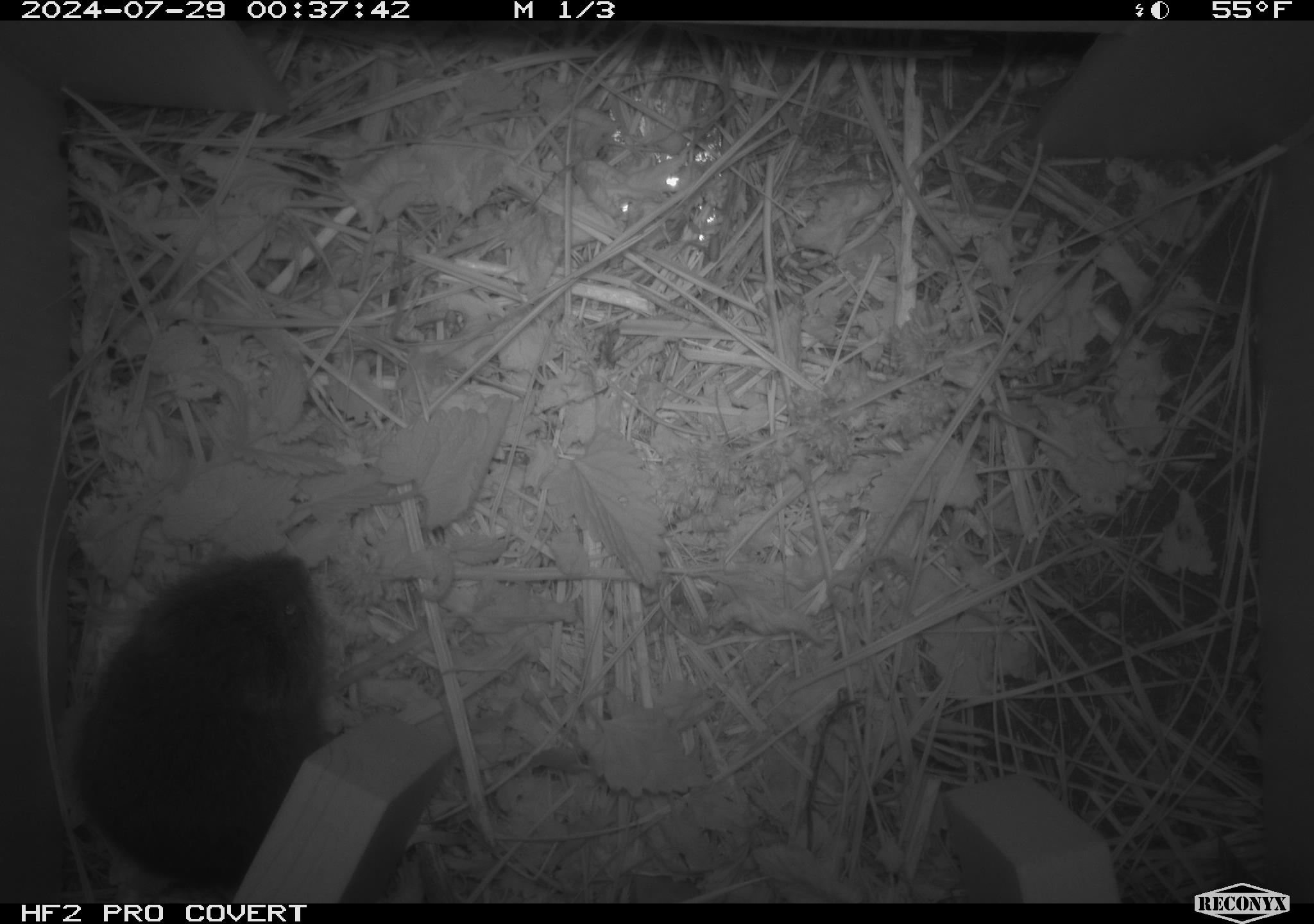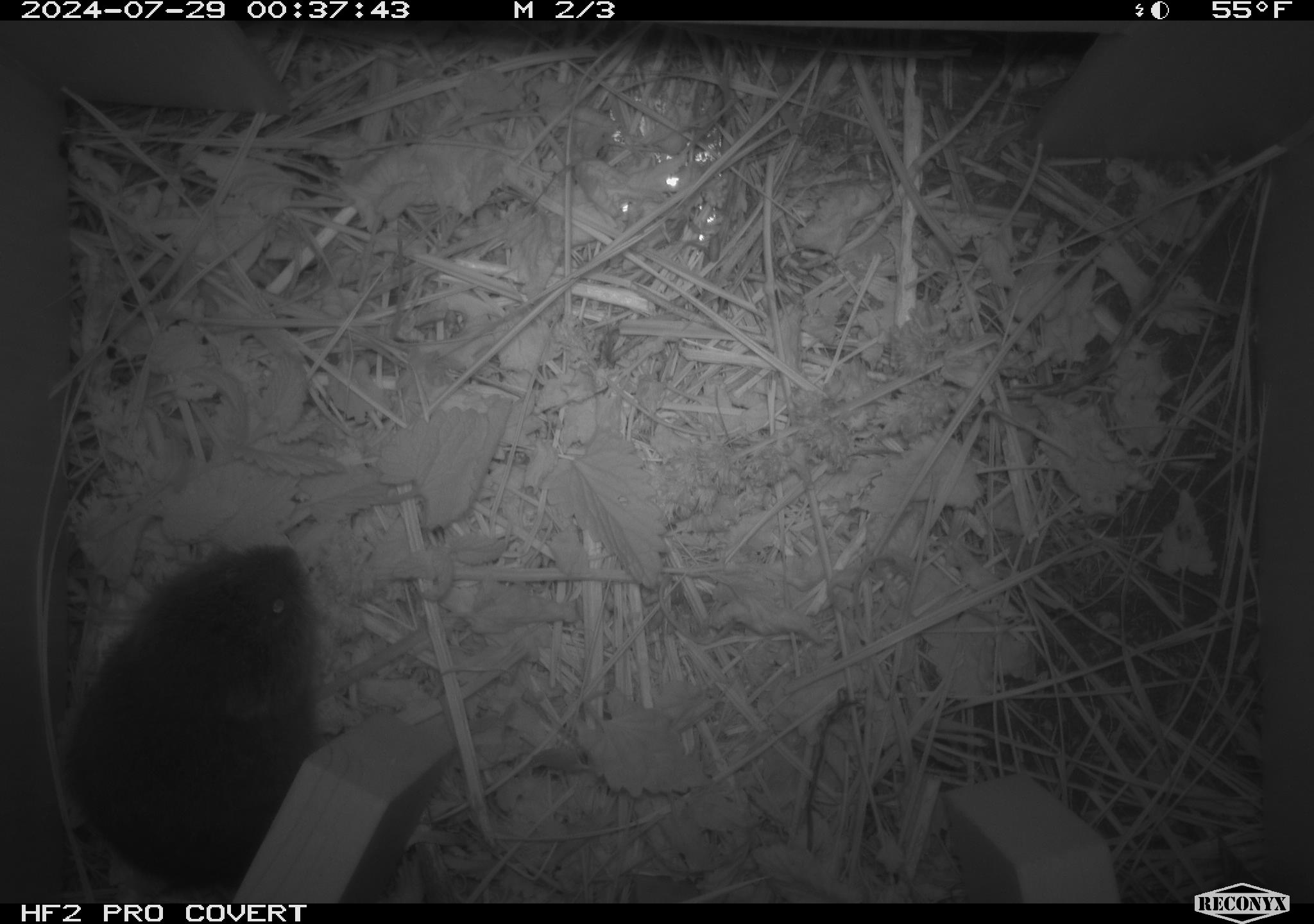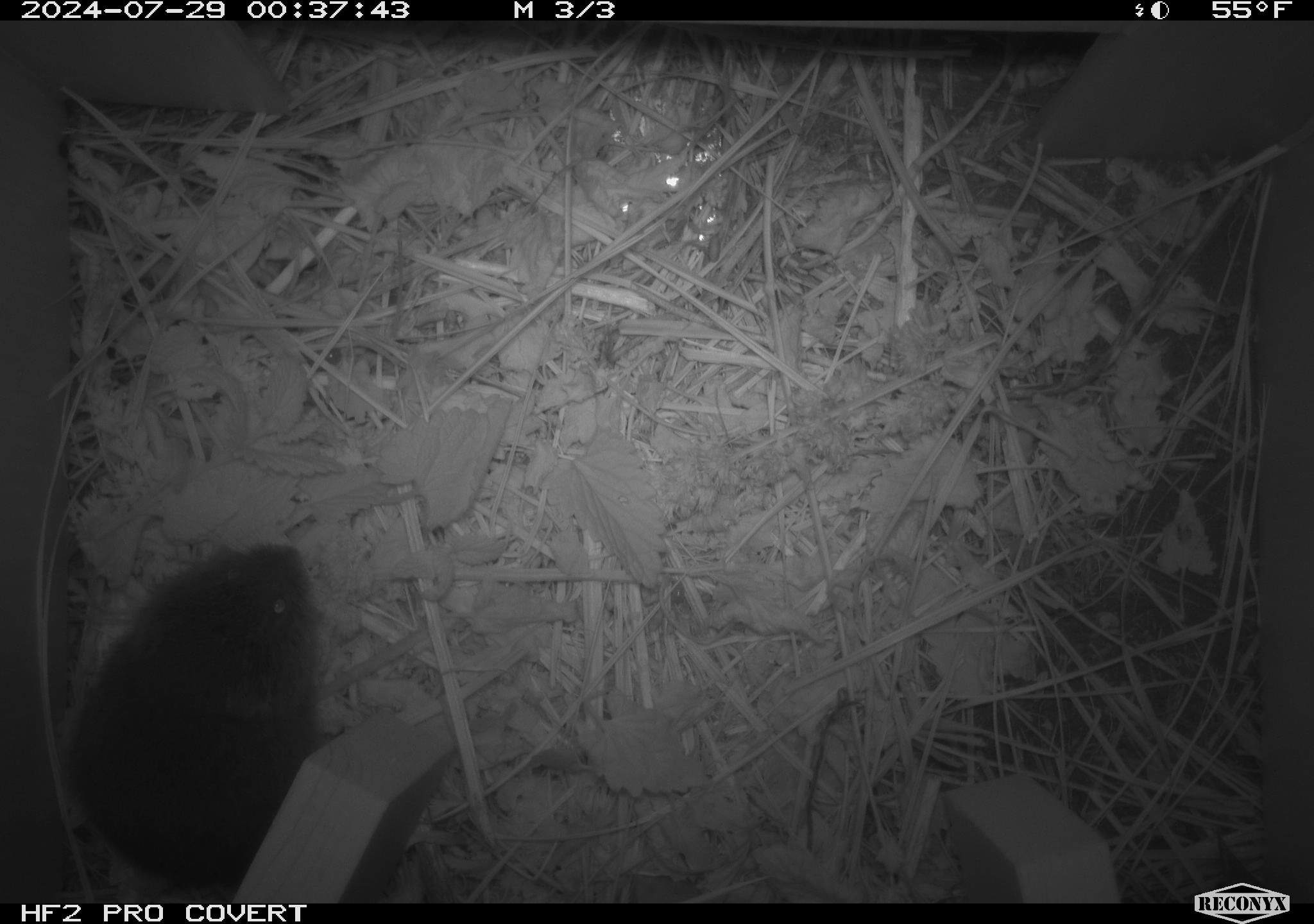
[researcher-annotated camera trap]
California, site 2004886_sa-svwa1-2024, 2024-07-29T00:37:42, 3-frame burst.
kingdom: Animalia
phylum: Chordata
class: Mammalia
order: Rodentia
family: Cricetidae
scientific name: Arvicolinae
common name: voles, lemmings, and muskrats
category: arvicolinae subfamily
Arvicolinae subfamily (voles, lemmings, and muskrats) (Arvicolinae).